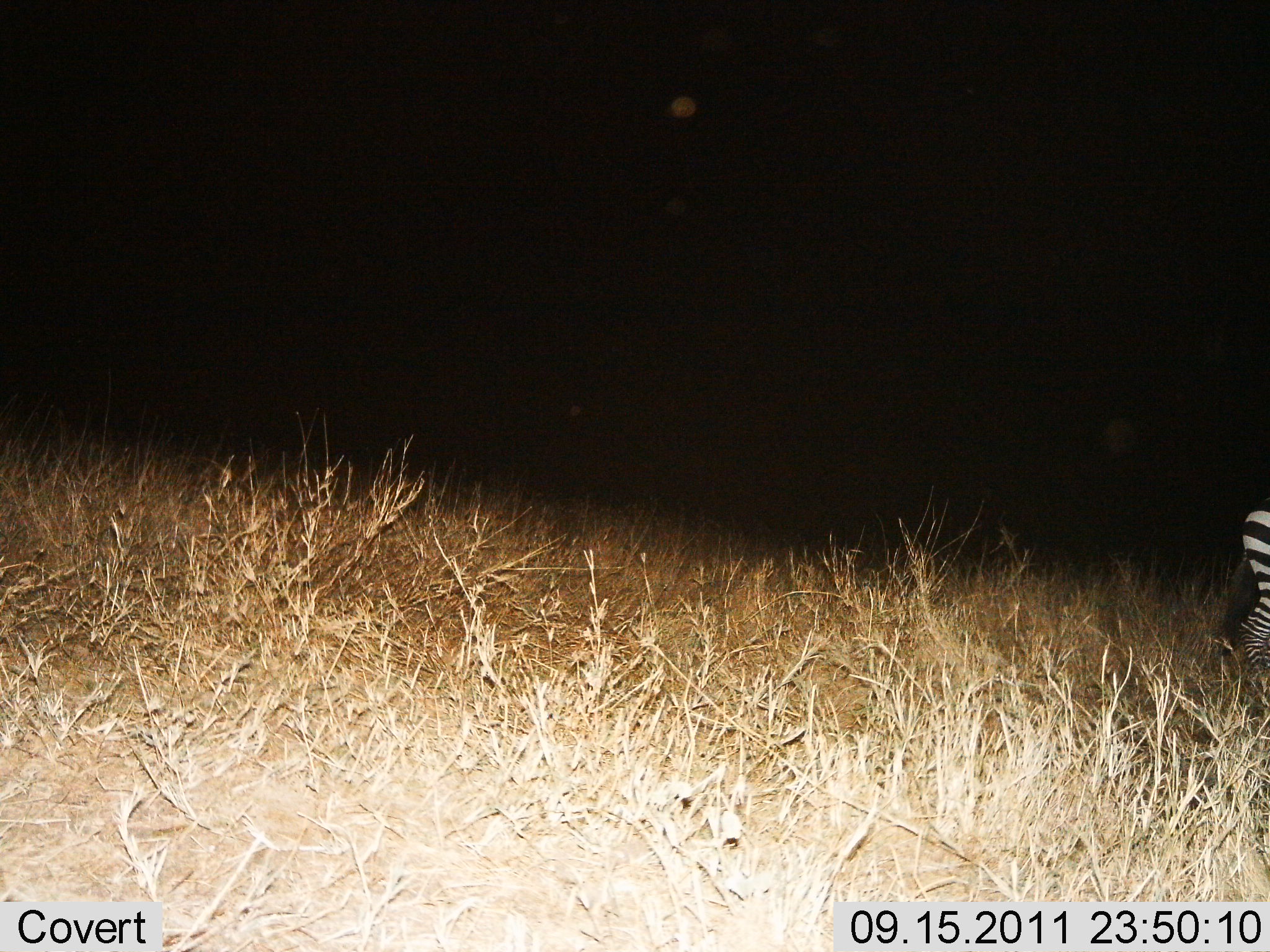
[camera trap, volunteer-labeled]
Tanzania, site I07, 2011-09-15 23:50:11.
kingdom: Animalia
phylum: Chordata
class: Mammalia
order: Perissodactyla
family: Equidae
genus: Equus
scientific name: Equus quagga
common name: plains zebra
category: zebra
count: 1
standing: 70%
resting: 0%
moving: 30%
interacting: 0%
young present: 0%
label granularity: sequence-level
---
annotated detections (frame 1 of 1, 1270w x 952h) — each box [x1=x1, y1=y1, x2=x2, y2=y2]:
animal: [x1=1214, y1=487, x2=1270, y2=701]